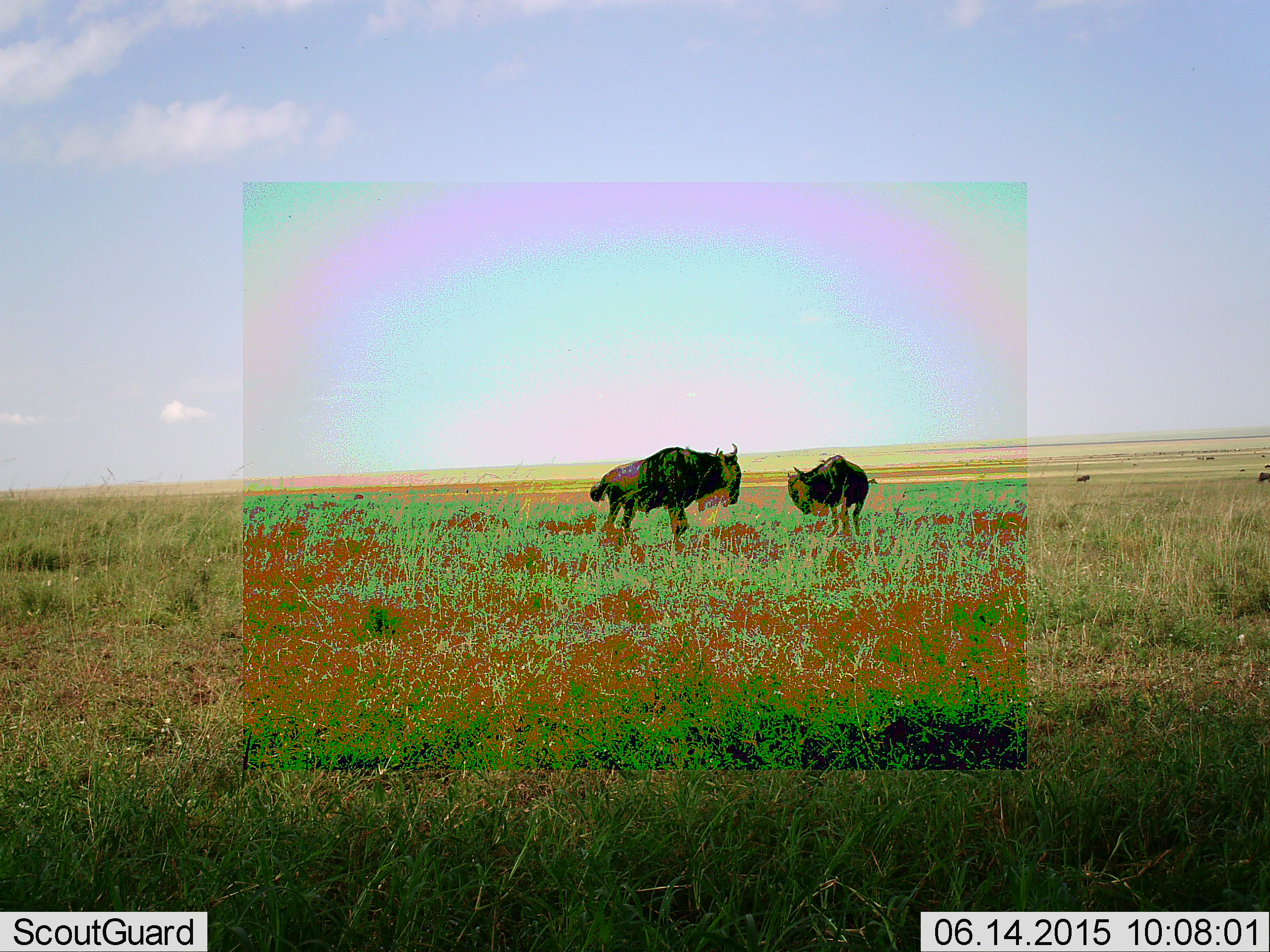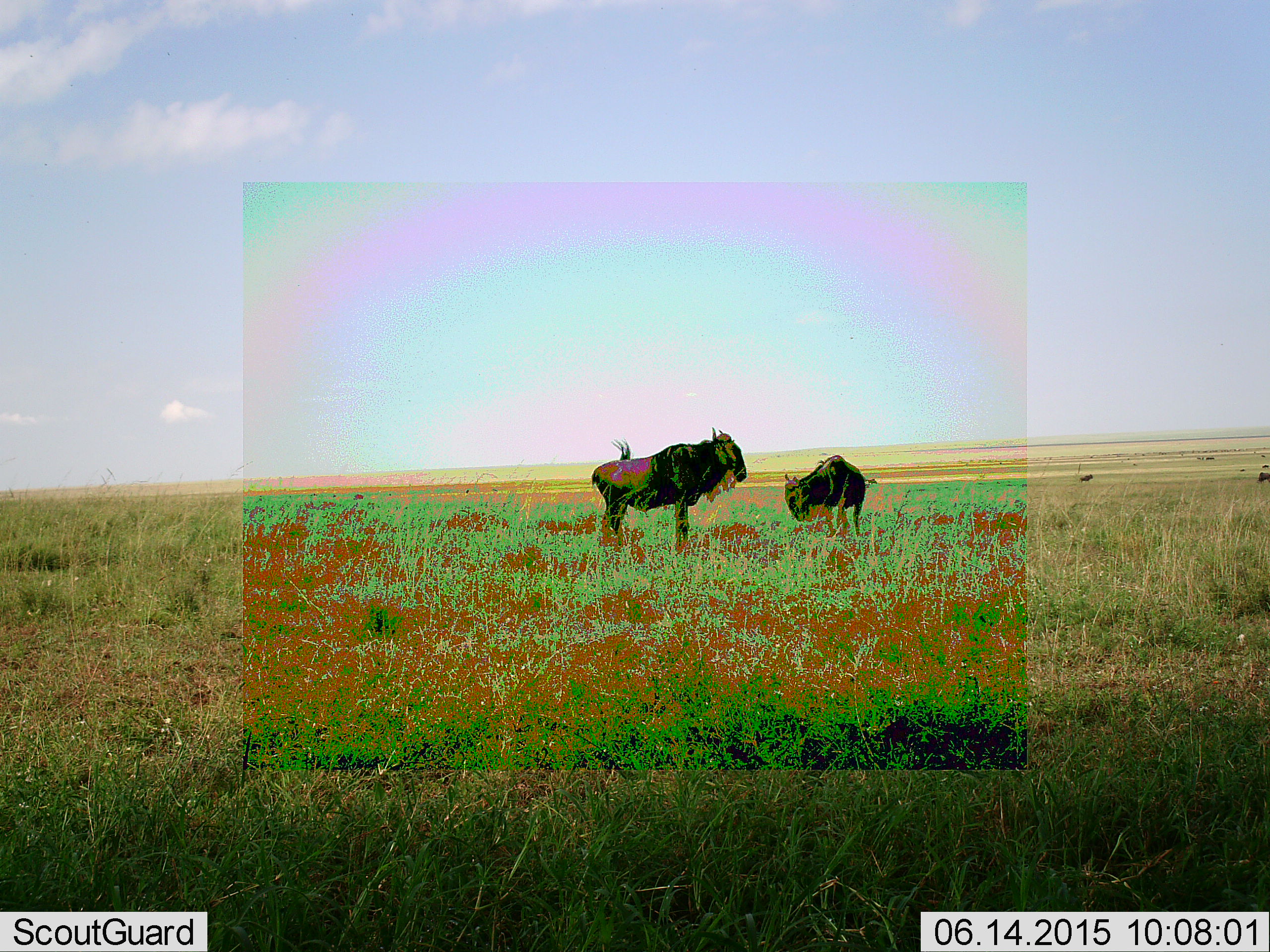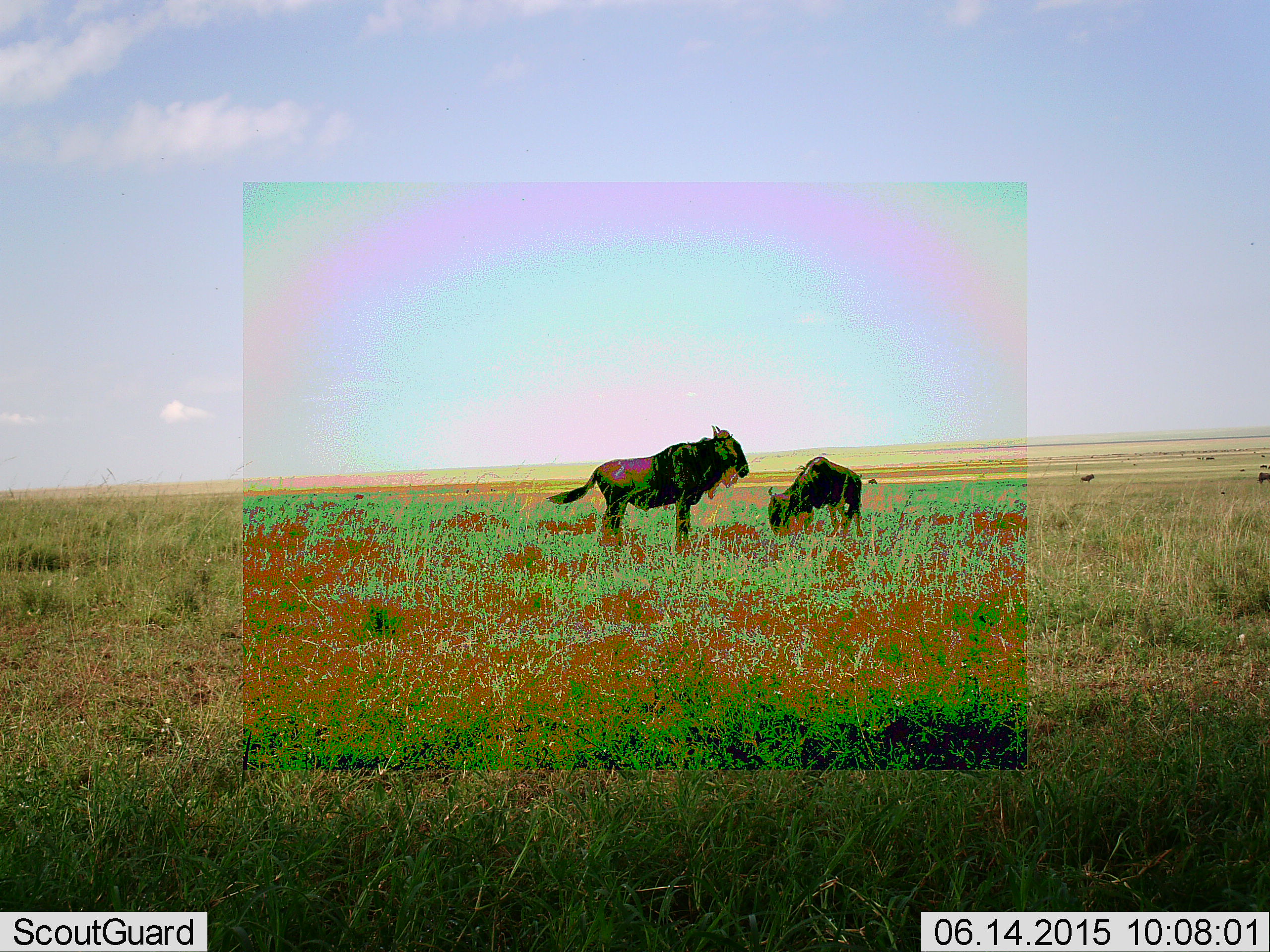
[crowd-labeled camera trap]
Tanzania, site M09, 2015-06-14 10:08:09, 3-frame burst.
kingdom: Animalia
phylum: Chordata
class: Mammalia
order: Artiodactyla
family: Bovidae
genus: Connochaetes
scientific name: Connochaetes taurinus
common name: blue wildebeest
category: wildebeest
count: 4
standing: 100%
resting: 0%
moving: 0%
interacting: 0%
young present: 10%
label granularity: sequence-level